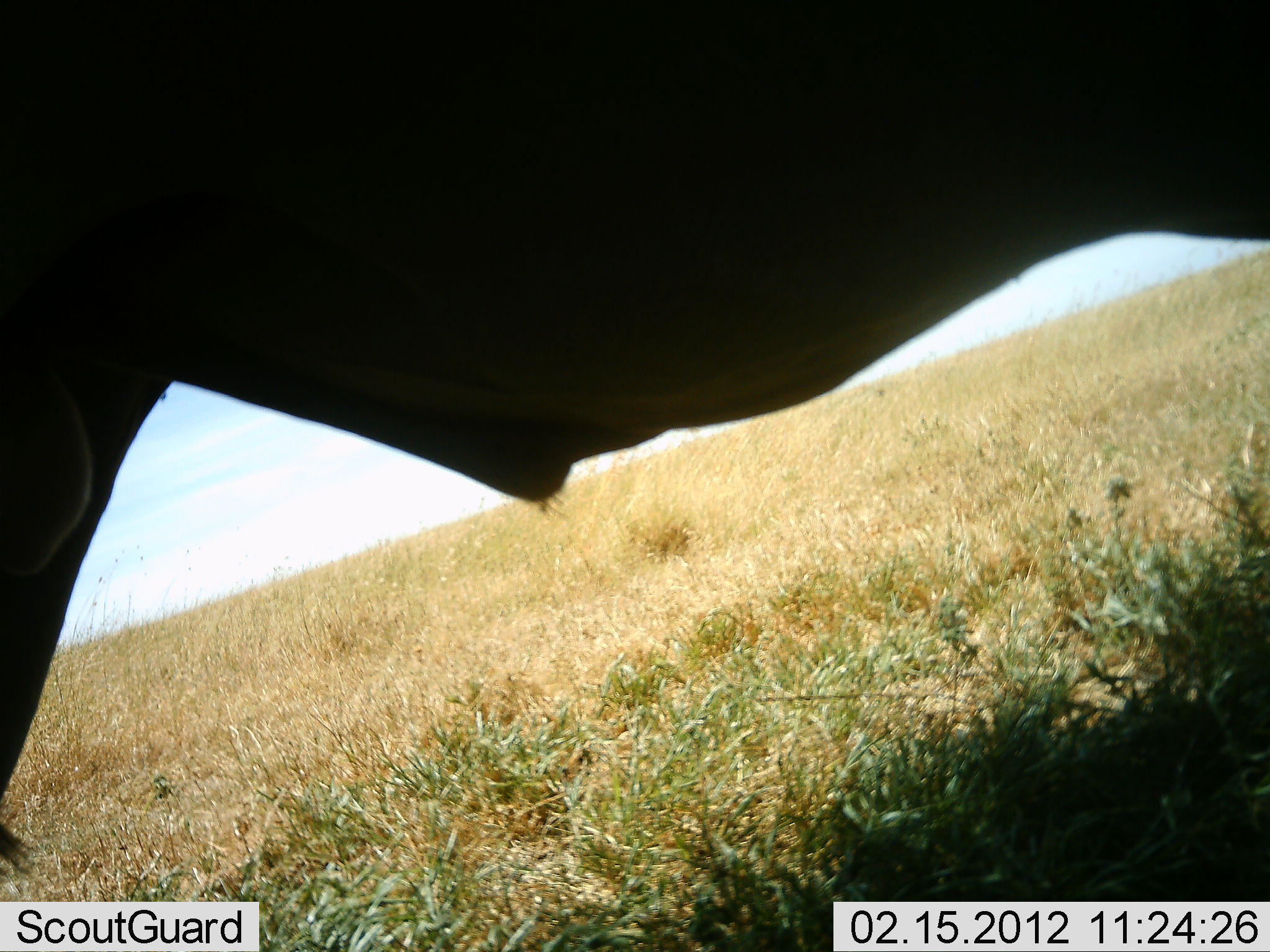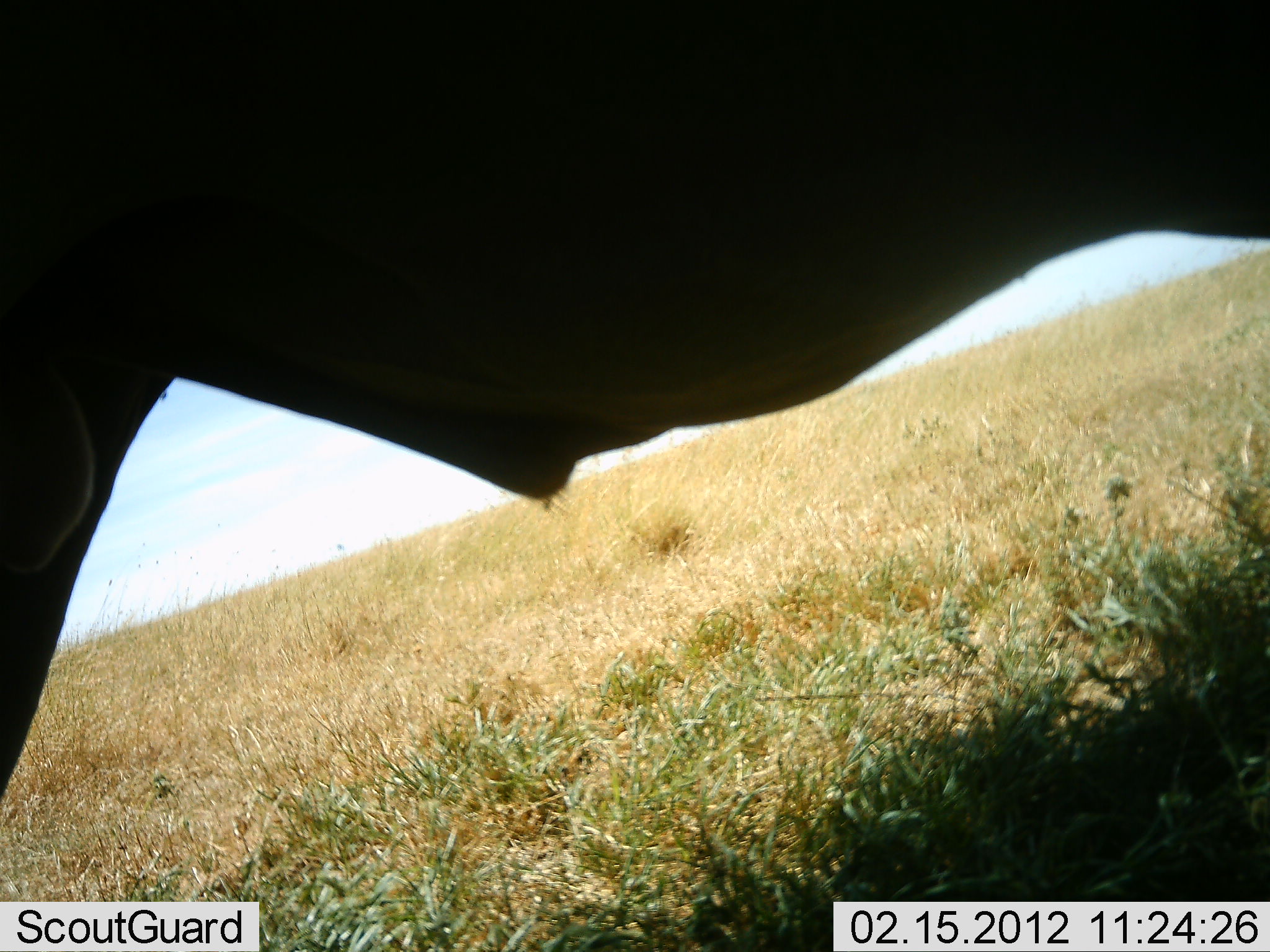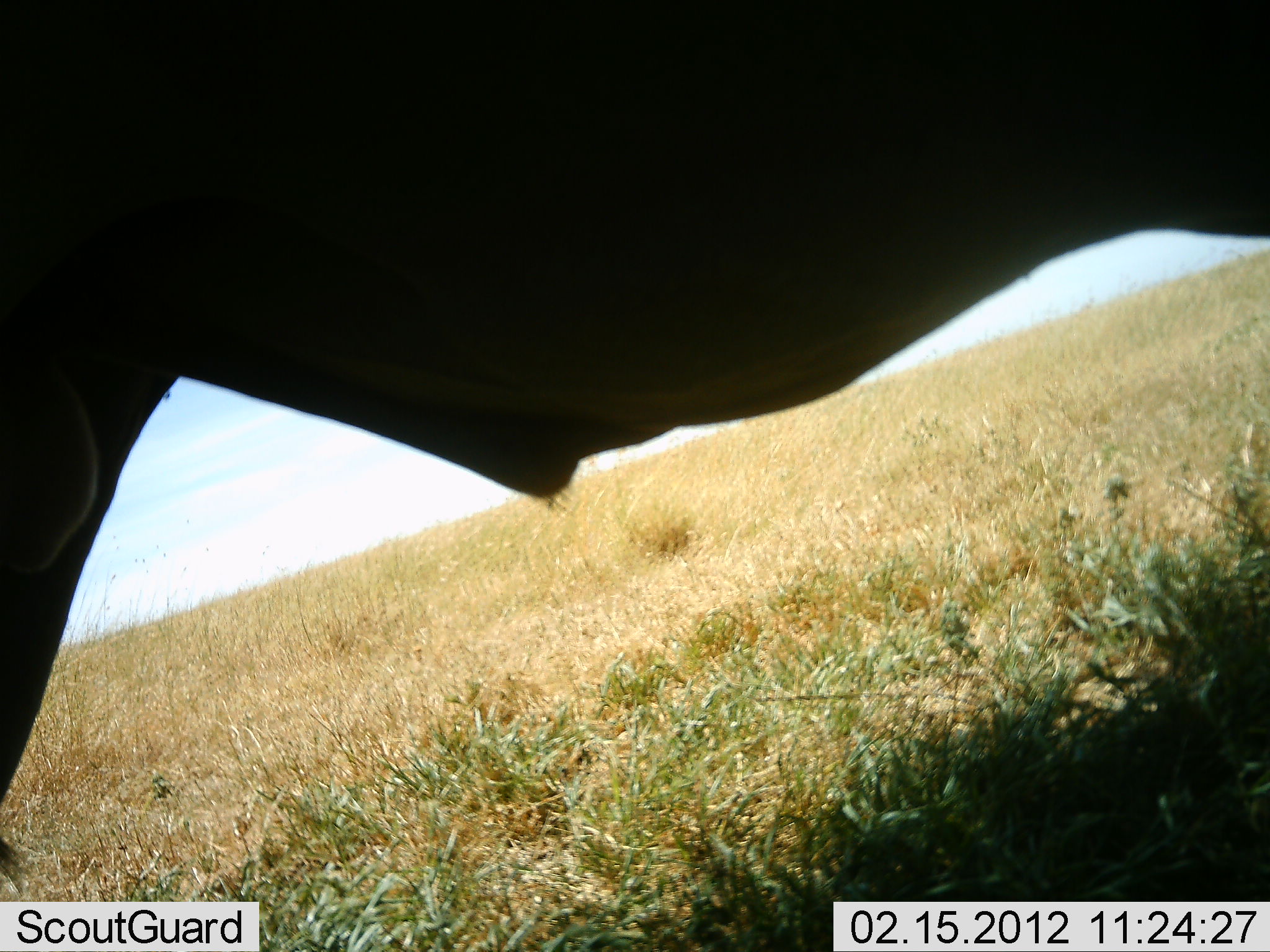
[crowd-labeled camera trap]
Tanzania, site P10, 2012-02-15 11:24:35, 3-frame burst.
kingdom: Animalia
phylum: Chordata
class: Mammalia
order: Artiodactyla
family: Bovidae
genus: Connochaetes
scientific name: Connochaetes taurinus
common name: blue wildebeest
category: wildebeest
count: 1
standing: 100%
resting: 0%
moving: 0%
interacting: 0%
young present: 0%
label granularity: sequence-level